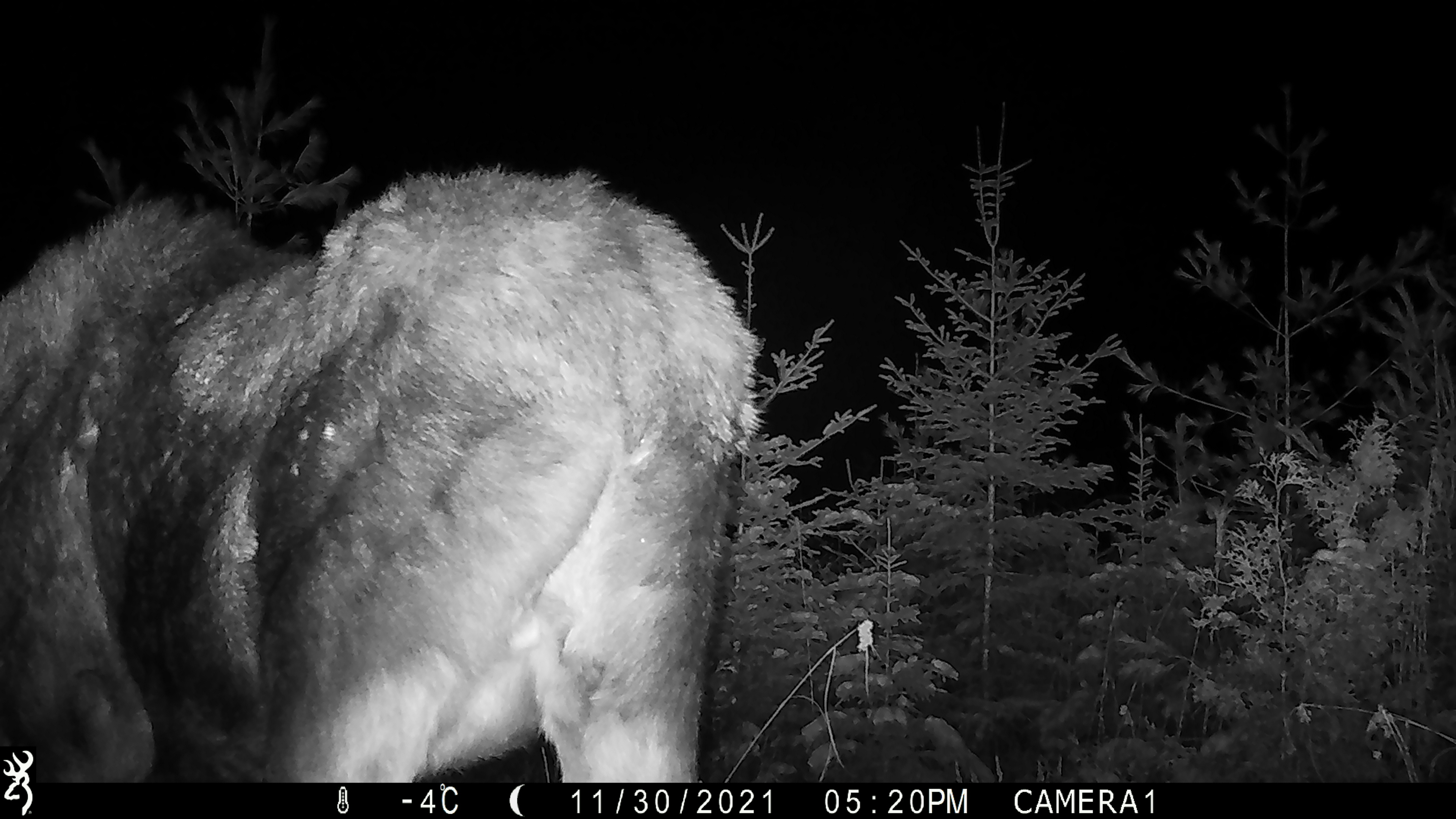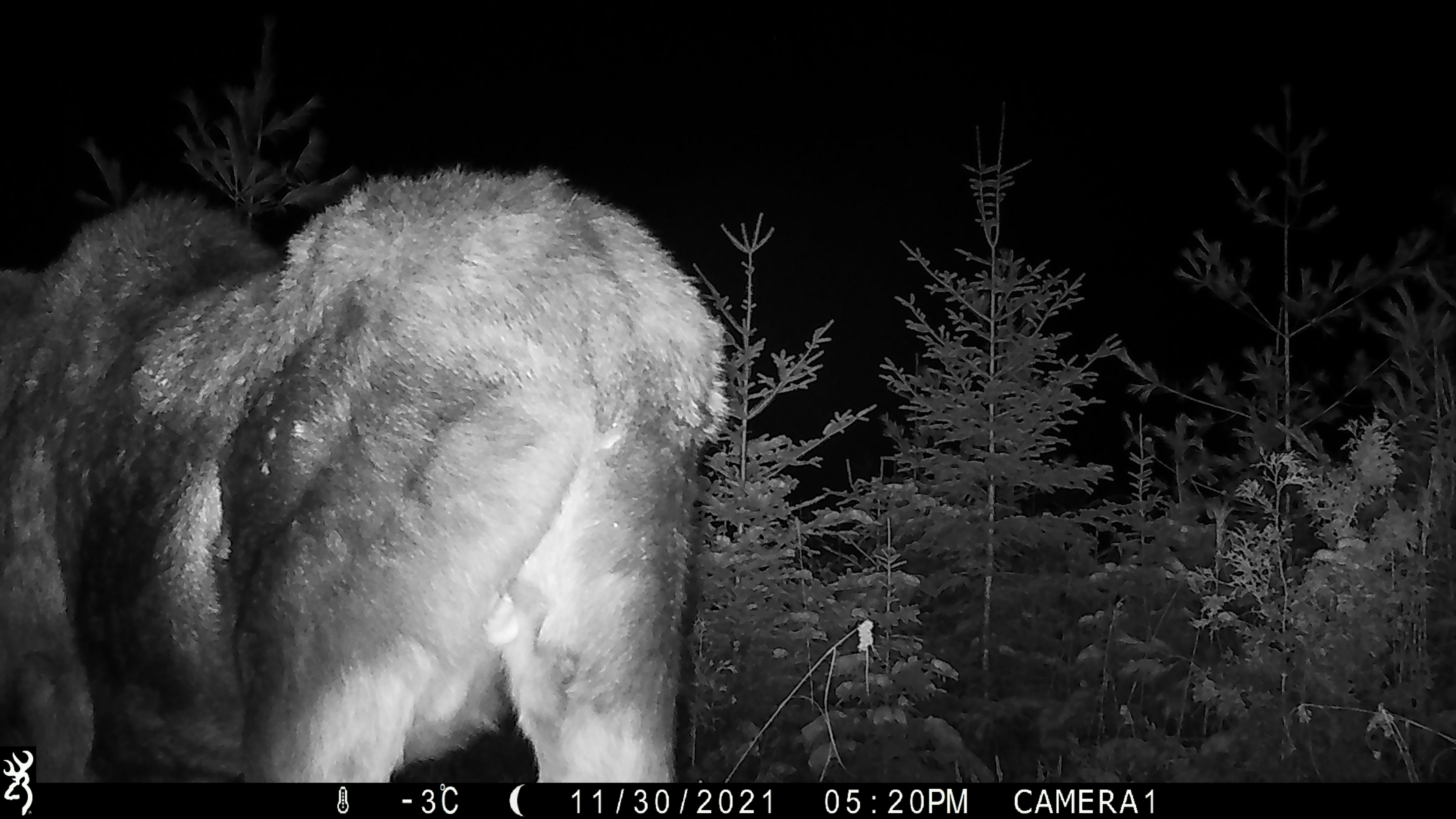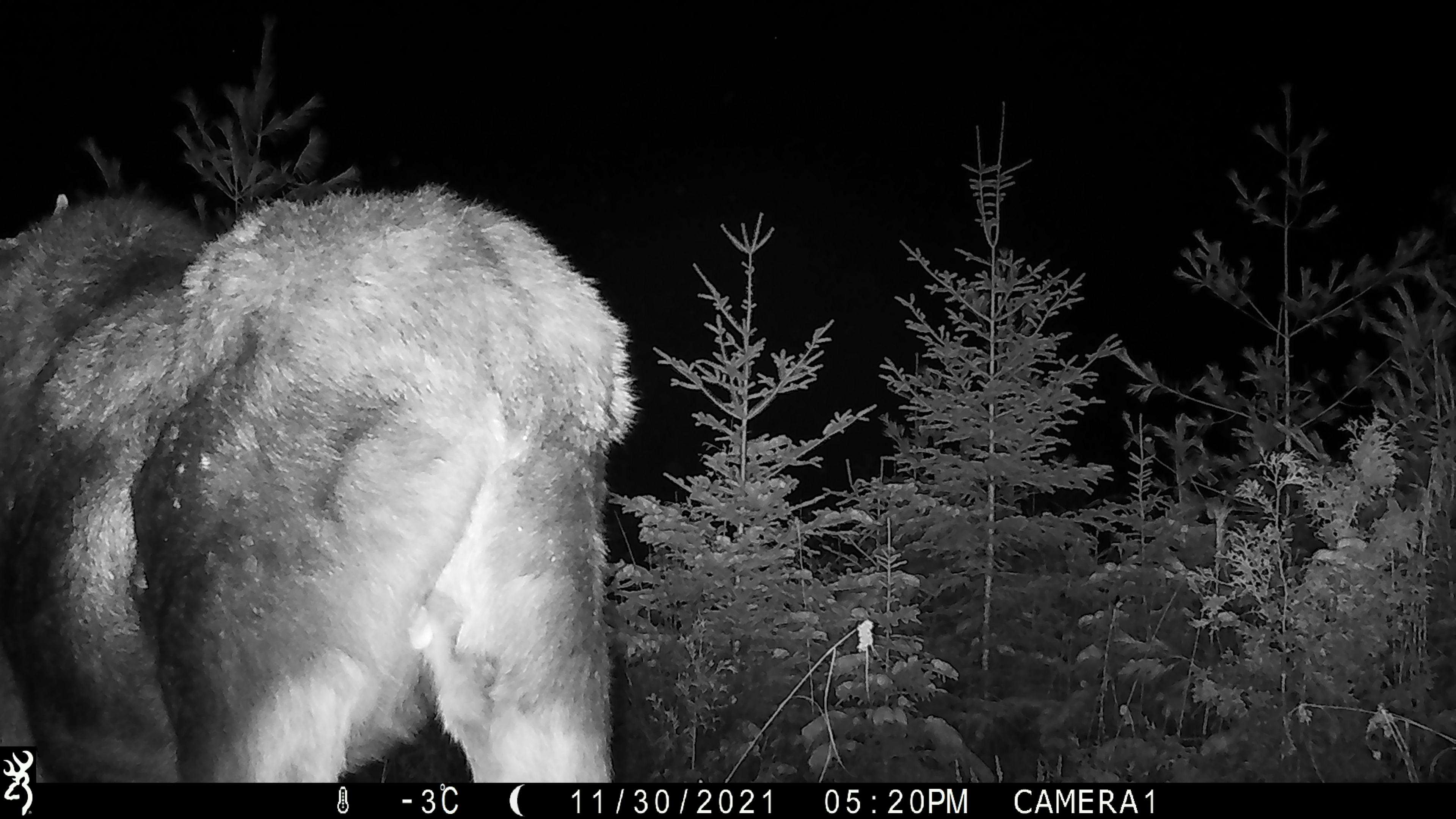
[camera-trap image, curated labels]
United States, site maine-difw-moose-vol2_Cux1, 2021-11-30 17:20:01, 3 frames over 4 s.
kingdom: Animalia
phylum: Chordata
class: Mammalia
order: Artiodactyla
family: Cervidae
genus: Alces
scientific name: Alces alces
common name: moose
Moose (Alces alces).